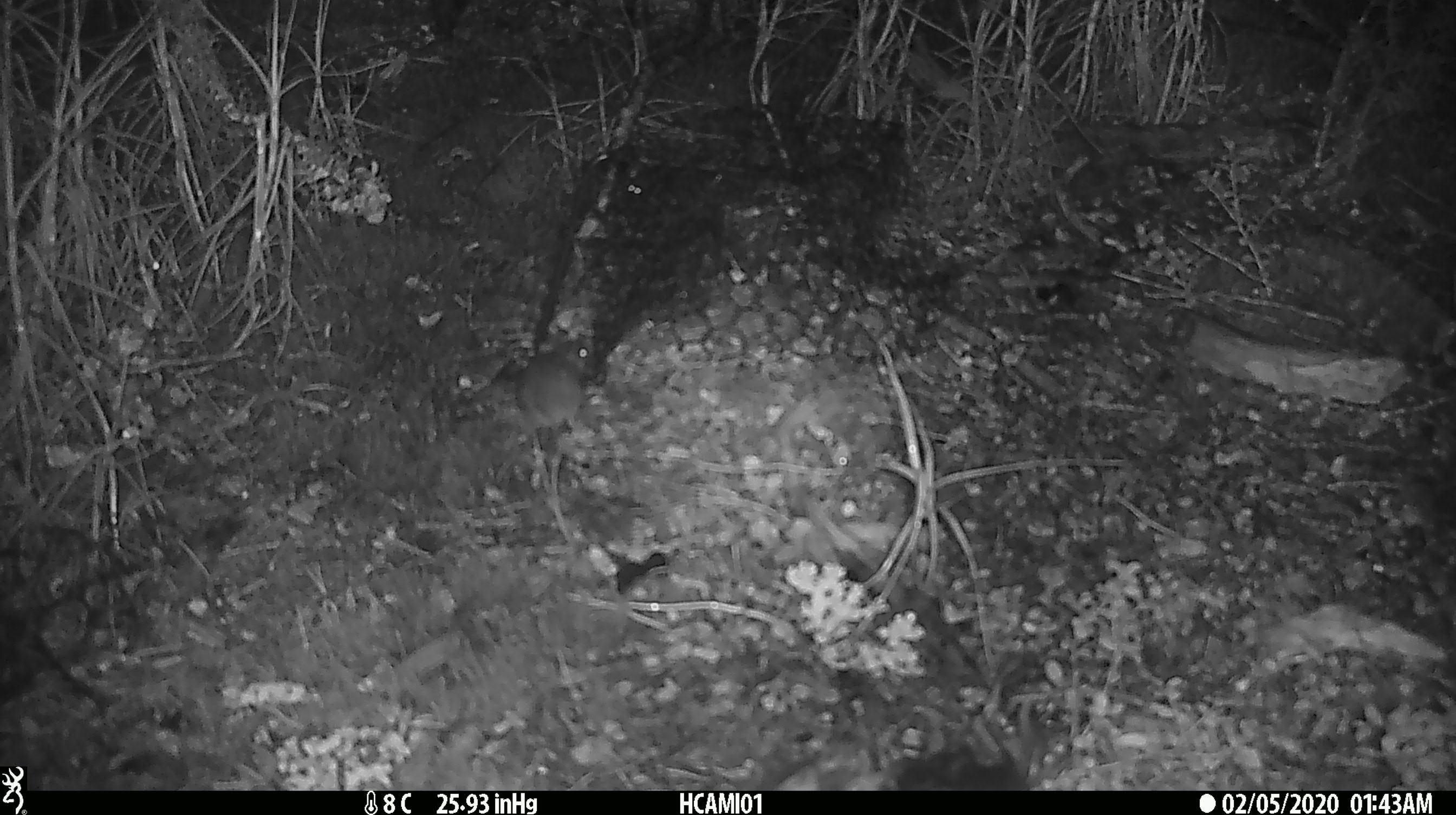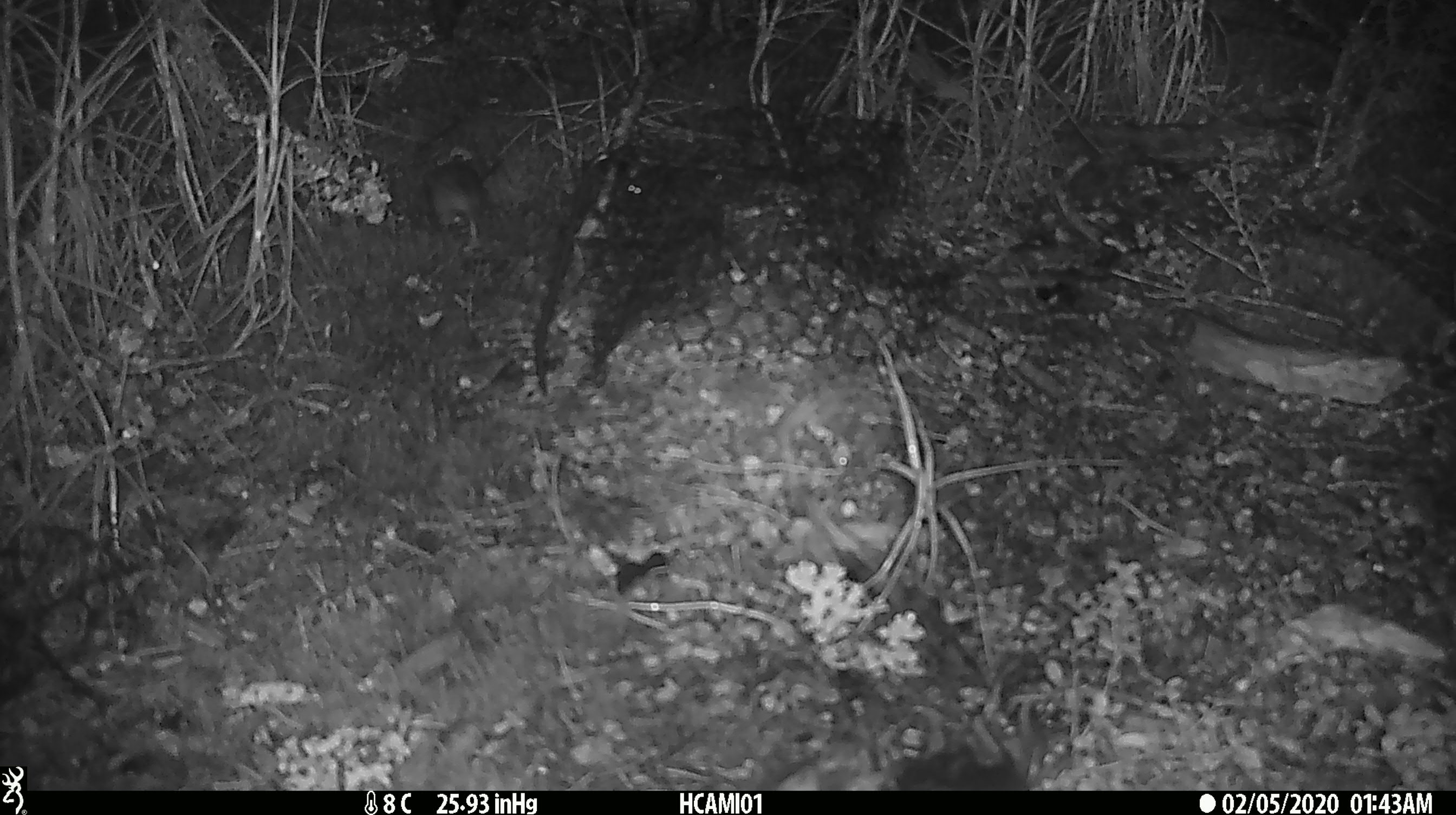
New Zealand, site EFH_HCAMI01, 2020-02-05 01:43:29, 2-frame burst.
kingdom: Animalia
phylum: Chordata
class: Mammalia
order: Rodentia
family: Muridae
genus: Mus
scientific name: Mus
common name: mouse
Mouse (Mus).